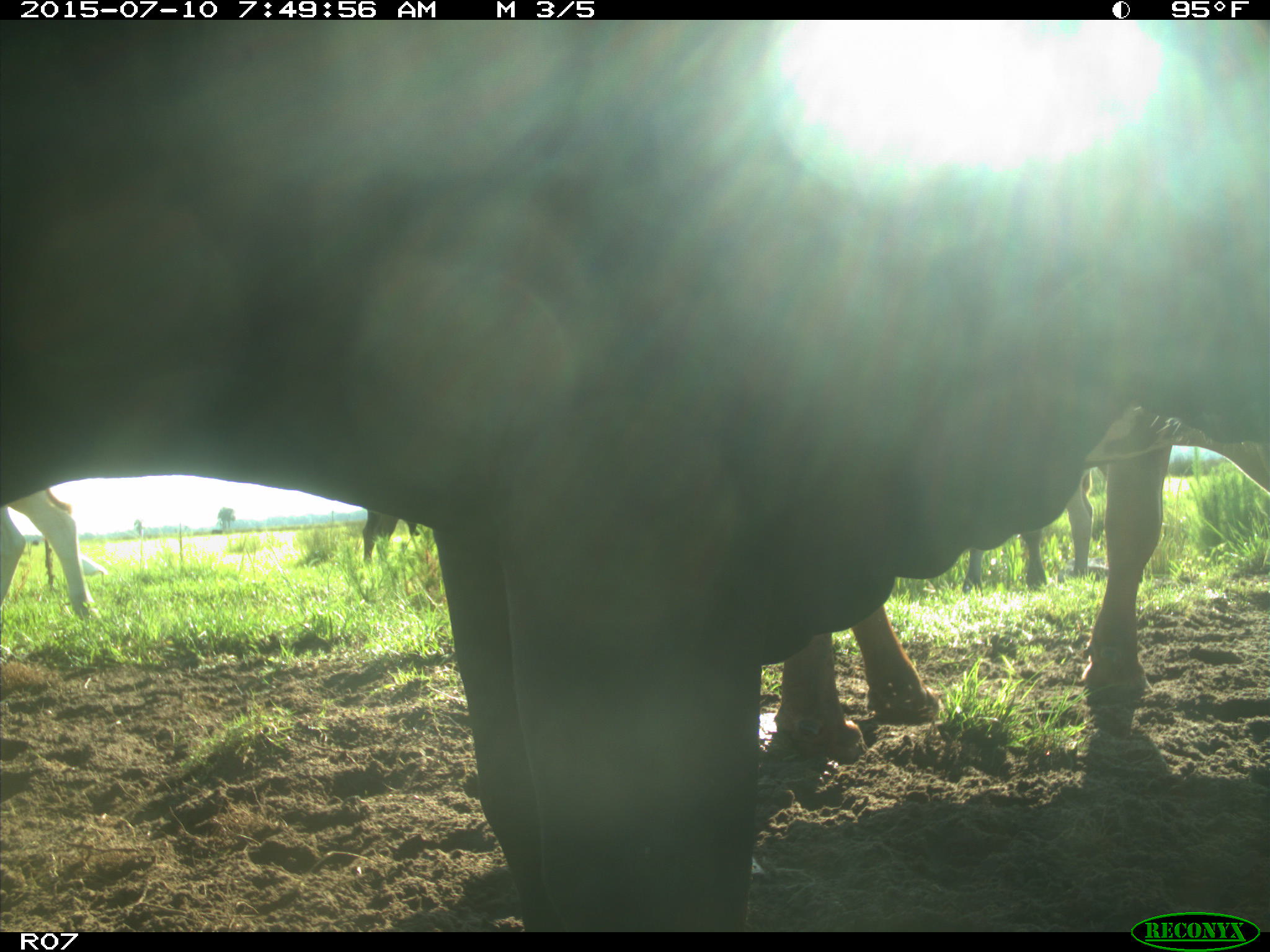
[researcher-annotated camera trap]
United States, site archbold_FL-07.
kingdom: Animalia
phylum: Chordata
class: Mammalia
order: Artiodactyla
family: Bovidae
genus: Bos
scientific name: Bos taurus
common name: domestic cow